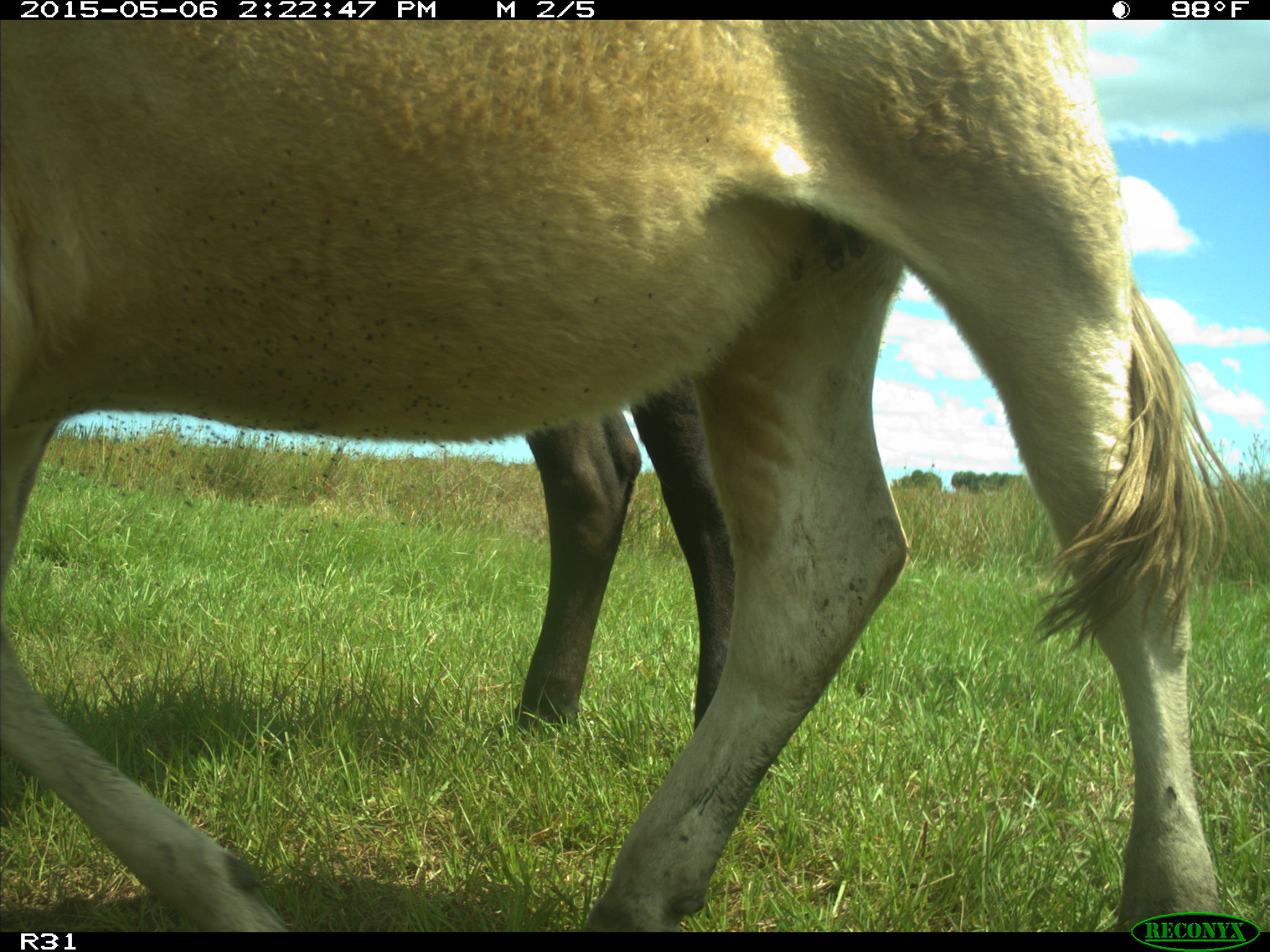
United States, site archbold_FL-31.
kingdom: Animalia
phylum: Chordata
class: Mammalia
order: Artiodactyla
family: Bovidae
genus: Bos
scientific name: Bos taurus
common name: domestic cow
Bos taurus (domestic cow).